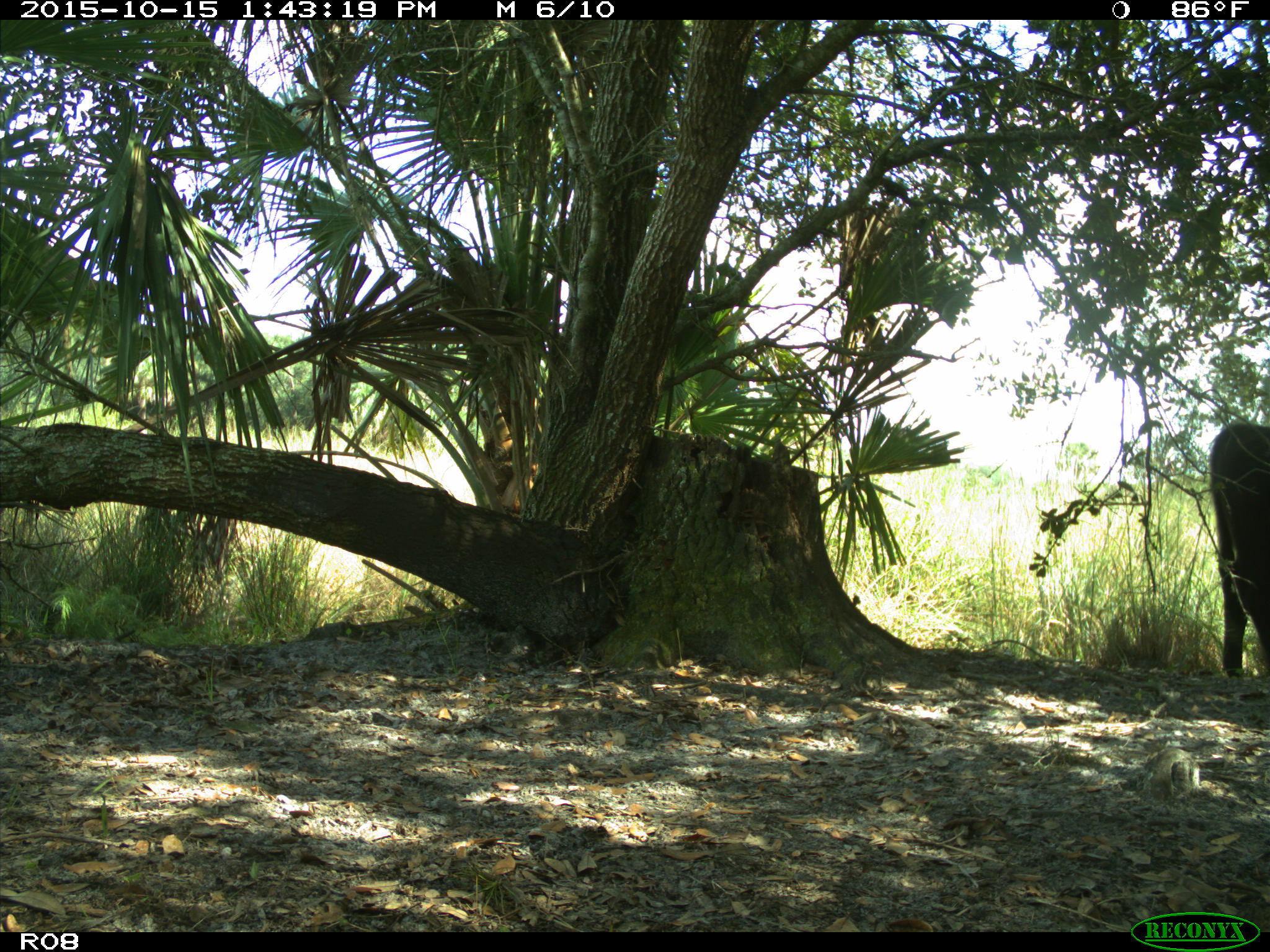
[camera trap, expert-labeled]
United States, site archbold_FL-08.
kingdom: Animalia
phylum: Chordata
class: Mammalia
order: Artiodactyla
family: Bovidae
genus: Bos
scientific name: Bos taurus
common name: domestic cow